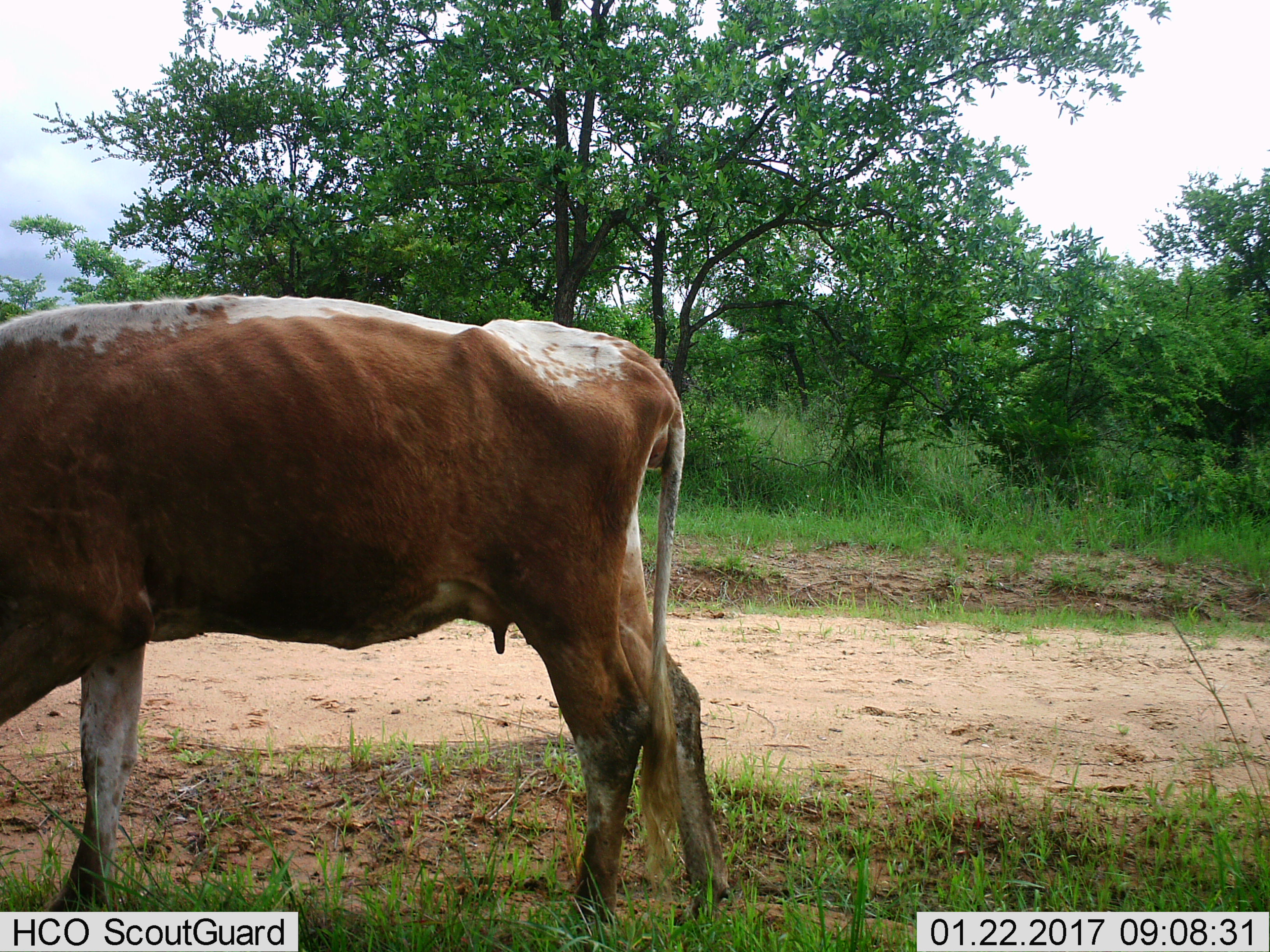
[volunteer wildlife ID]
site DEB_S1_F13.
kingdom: Animalia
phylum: Chordata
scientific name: Vertebrata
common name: domestic animal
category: domesticanimal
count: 1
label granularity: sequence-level